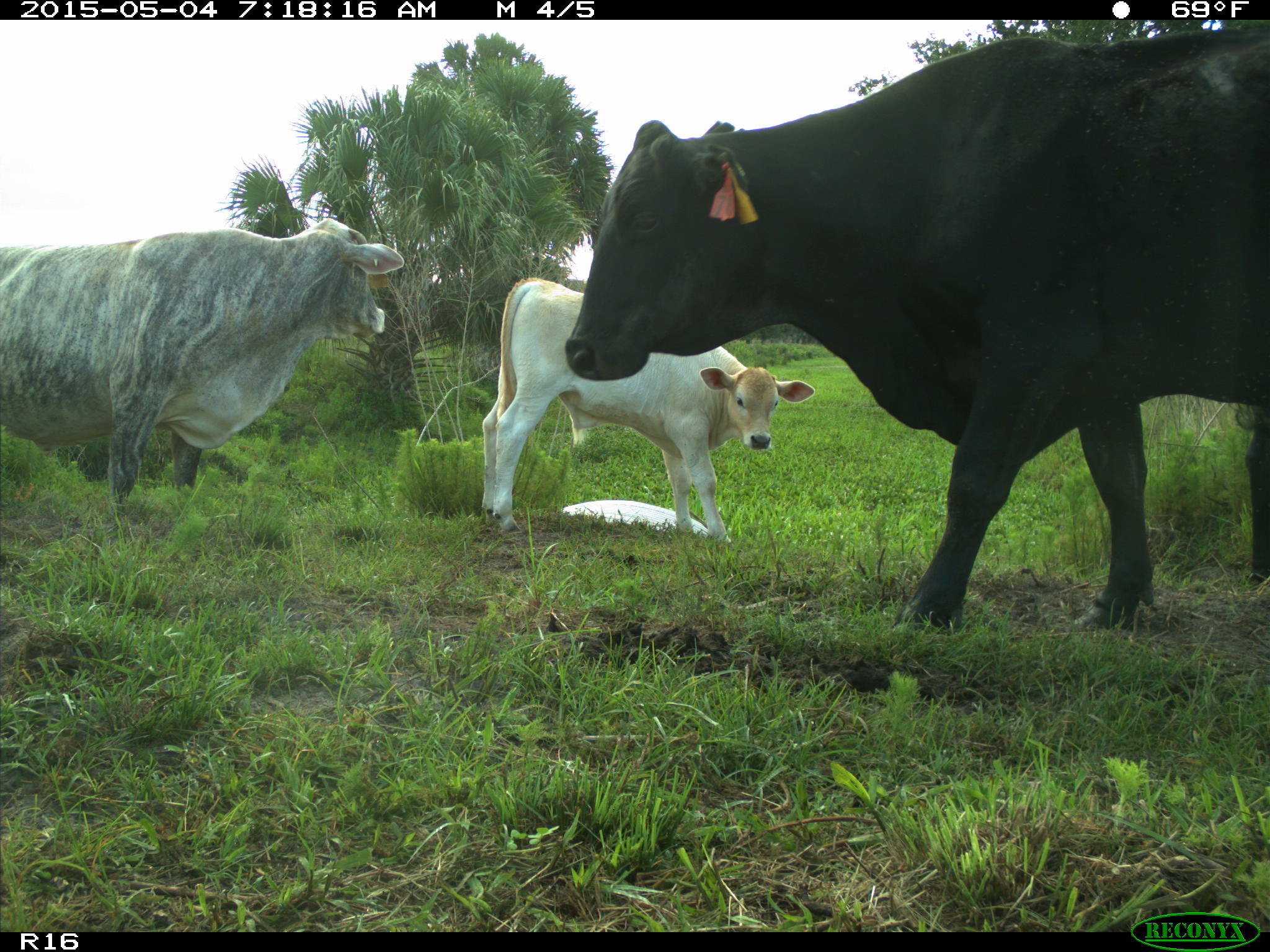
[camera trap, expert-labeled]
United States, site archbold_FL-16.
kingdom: Animalia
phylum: Chordata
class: Mammalia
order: Artiodactyla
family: Bovidae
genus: Bos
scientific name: Bos taurus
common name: domestic cow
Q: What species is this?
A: Bos taurus (domestic cow).